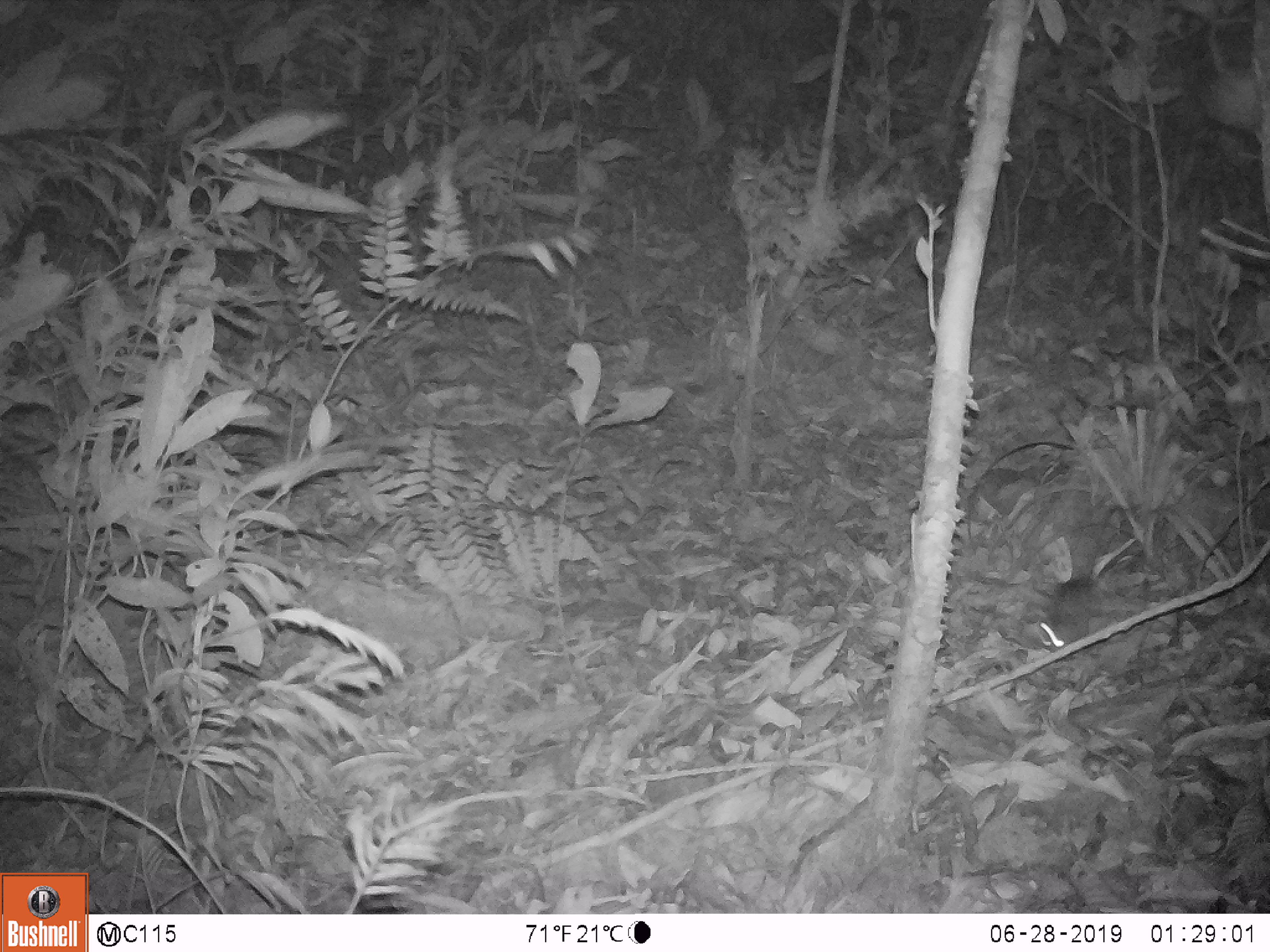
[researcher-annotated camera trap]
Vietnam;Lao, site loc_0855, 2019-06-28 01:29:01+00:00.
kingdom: Animalia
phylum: Chordata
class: Mammalia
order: Rodentia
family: Muridae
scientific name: Muridae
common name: old-world mice and rats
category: unidentified murid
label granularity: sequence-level